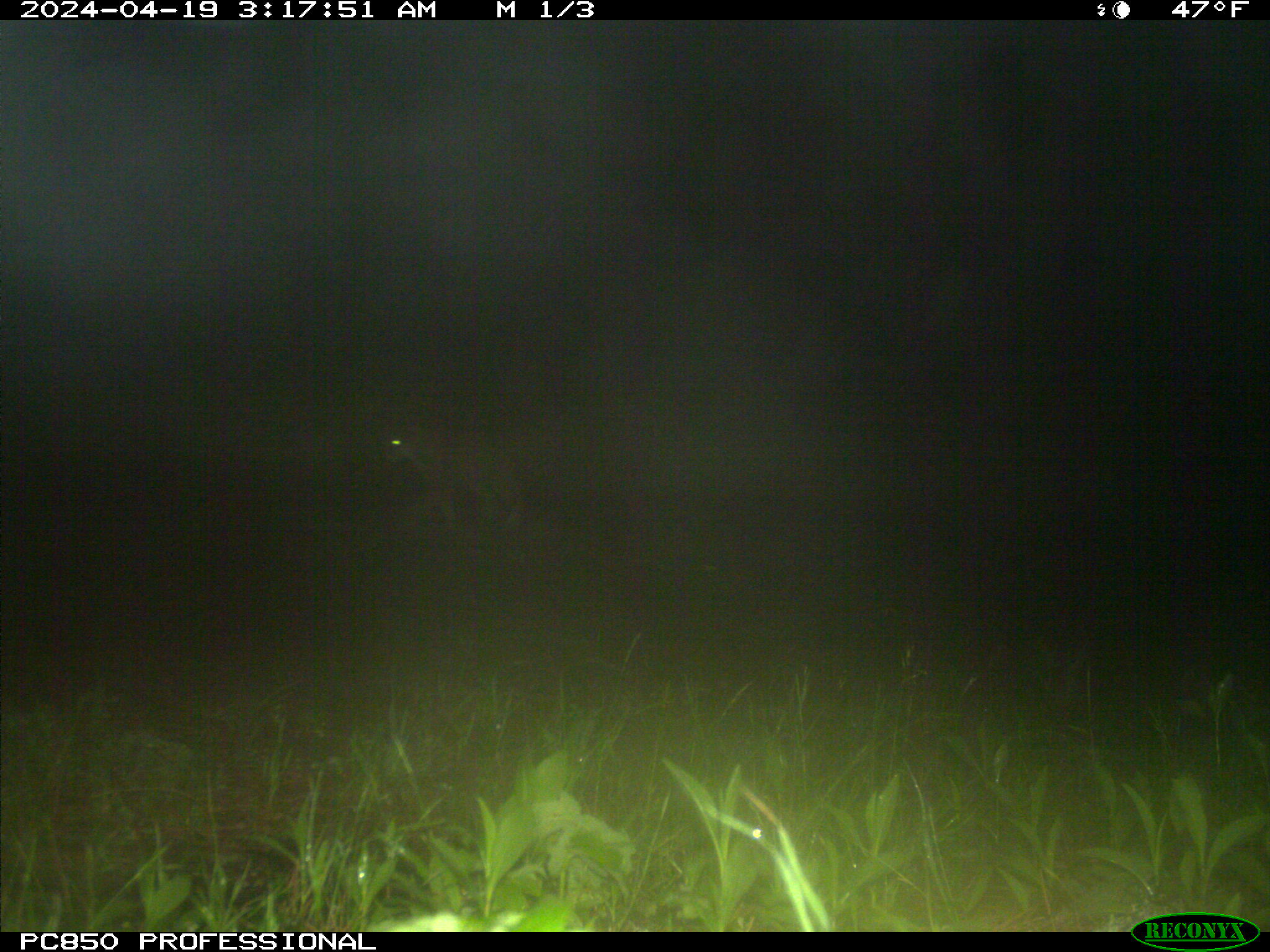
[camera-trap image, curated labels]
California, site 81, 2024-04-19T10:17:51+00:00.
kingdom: Animalia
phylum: Chordata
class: Mammalia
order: Carnivora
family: Felidae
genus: Lynx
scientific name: Lynx rufus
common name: bobcat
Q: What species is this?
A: Bobcat (Lynx rufus).